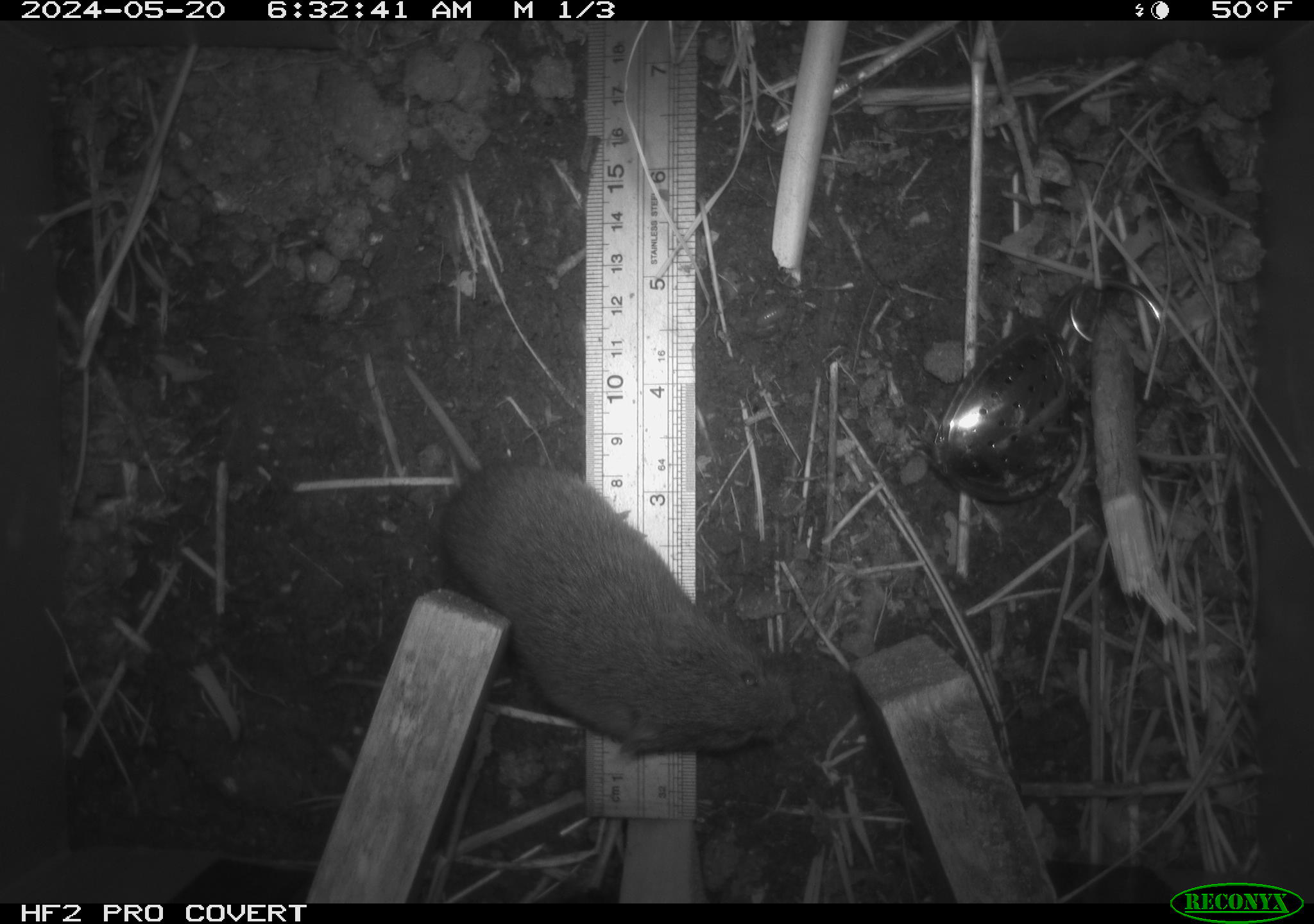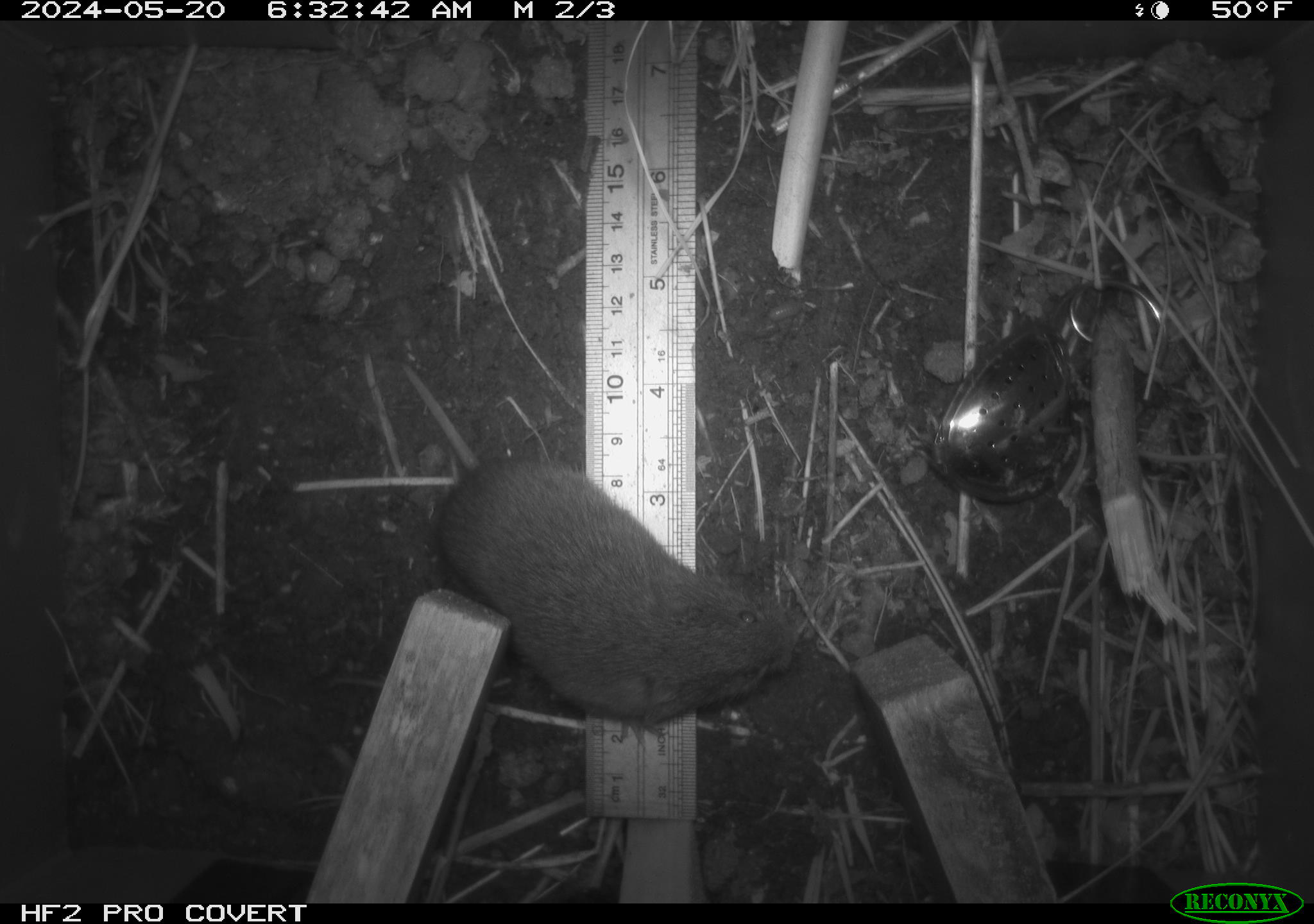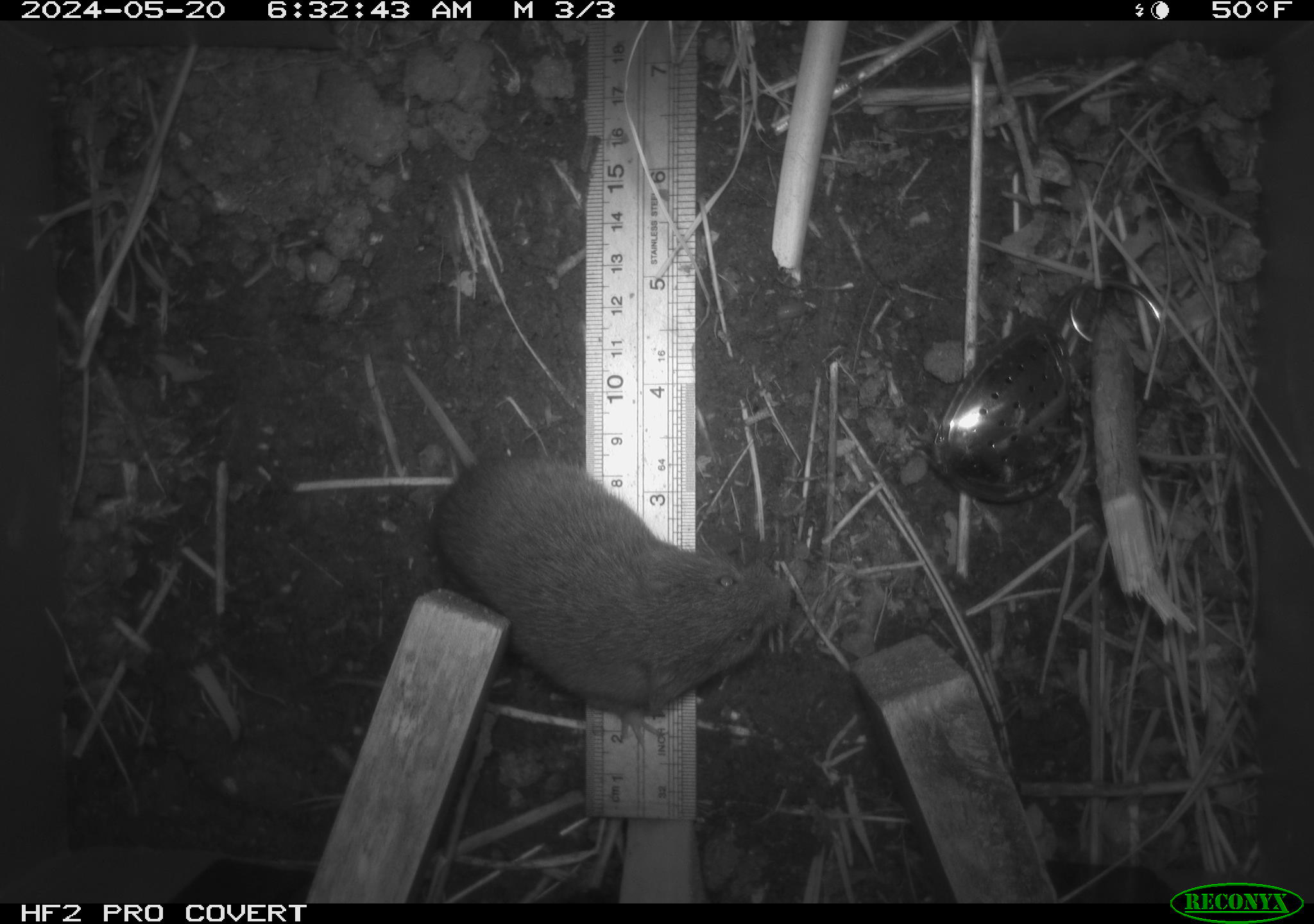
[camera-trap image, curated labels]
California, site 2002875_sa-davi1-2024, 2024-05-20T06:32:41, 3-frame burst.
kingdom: Animalia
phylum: Chordata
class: Mammalia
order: Rodentia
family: Cricetidae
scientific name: Arvicolinae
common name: voles, lemmings, and muskrats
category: arvicolinae subfamily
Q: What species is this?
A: Arvicolinae subfamily (voles, lemmings, and muskrats) (Arvicolinae).